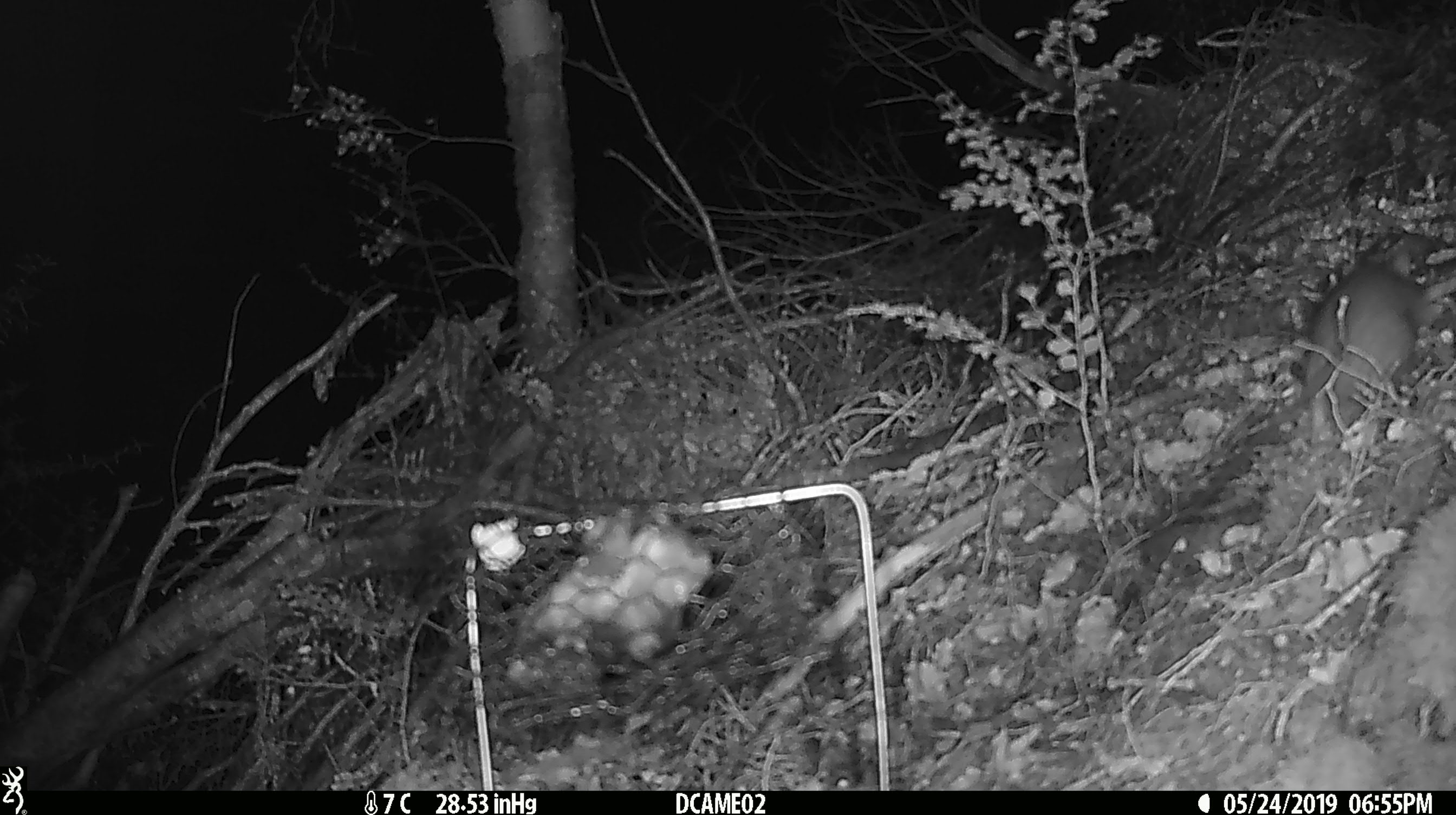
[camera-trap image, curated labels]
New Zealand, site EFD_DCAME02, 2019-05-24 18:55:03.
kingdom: Animalia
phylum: Chordata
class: Mammalia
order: Rodentia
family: Muridae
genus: Rattus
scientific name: Rattus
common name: rat